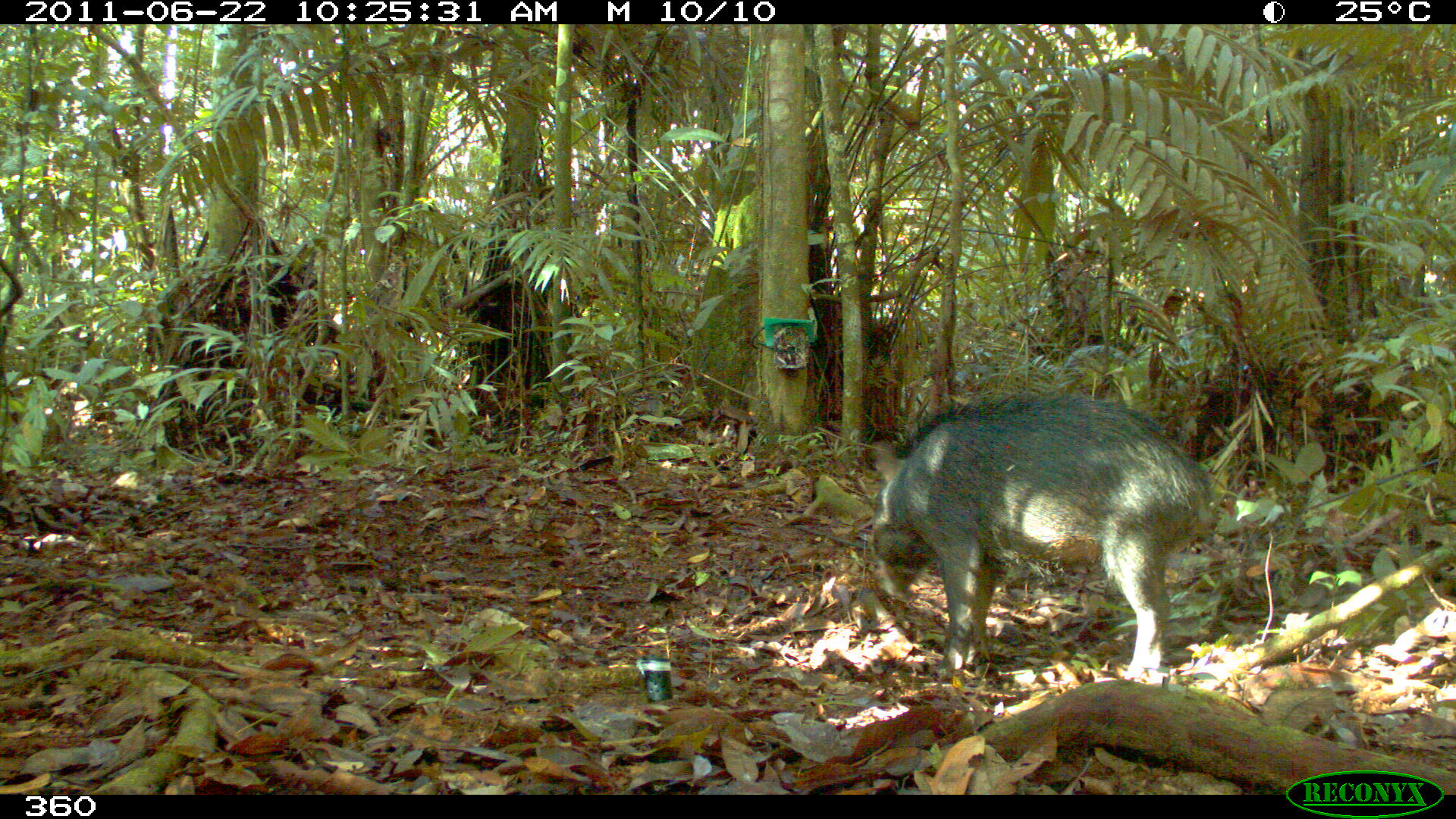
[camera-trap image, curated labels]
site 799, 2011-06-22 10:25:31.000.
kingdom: Animalia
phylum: Chordata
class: Mammalia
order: Artiodactyla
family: Tayassuidae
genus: Tayassu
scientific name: Tayassu pecari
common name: white-lipped peccary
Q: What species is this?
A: Tayassu pecari (white-lipped peccary).